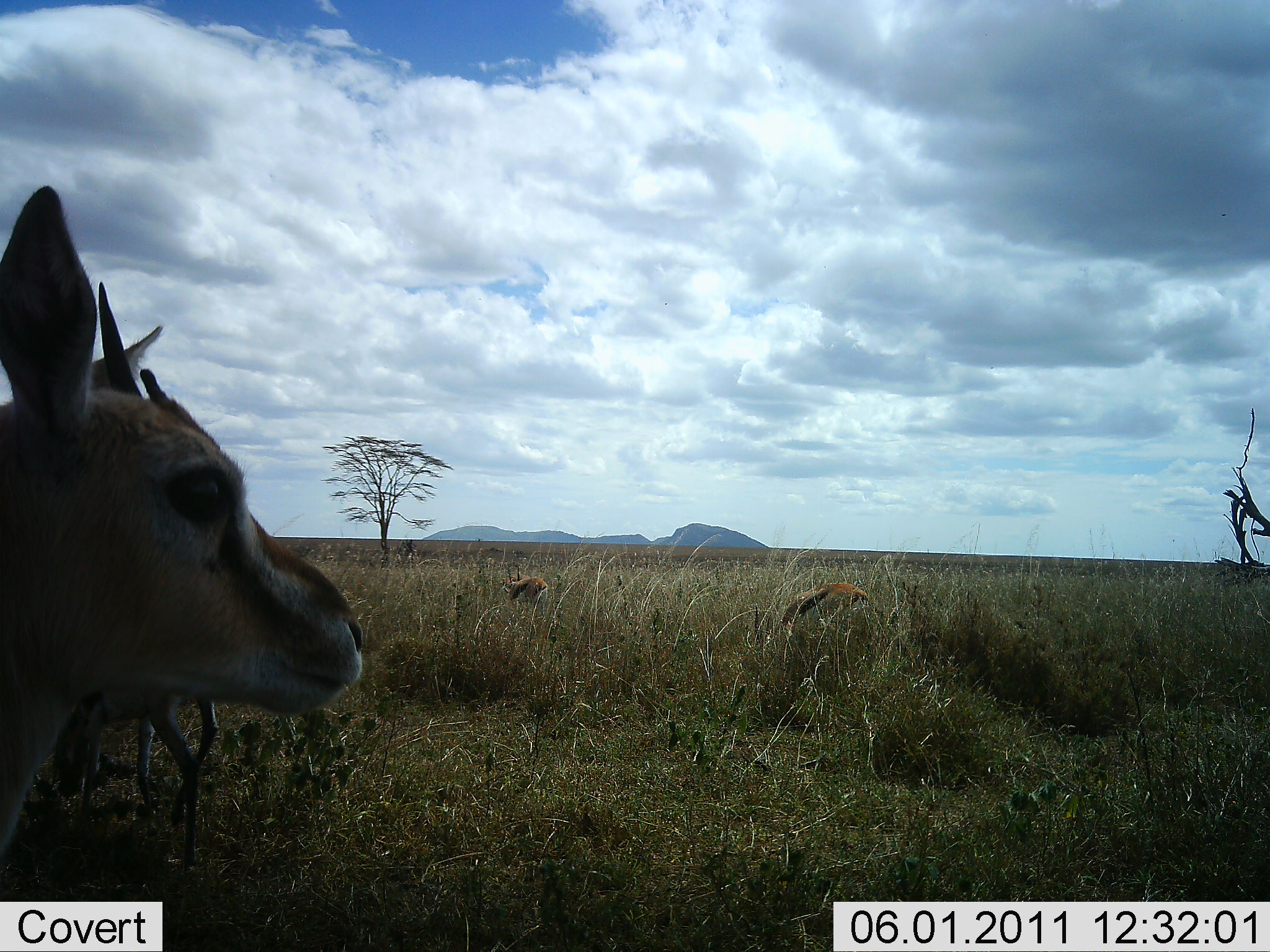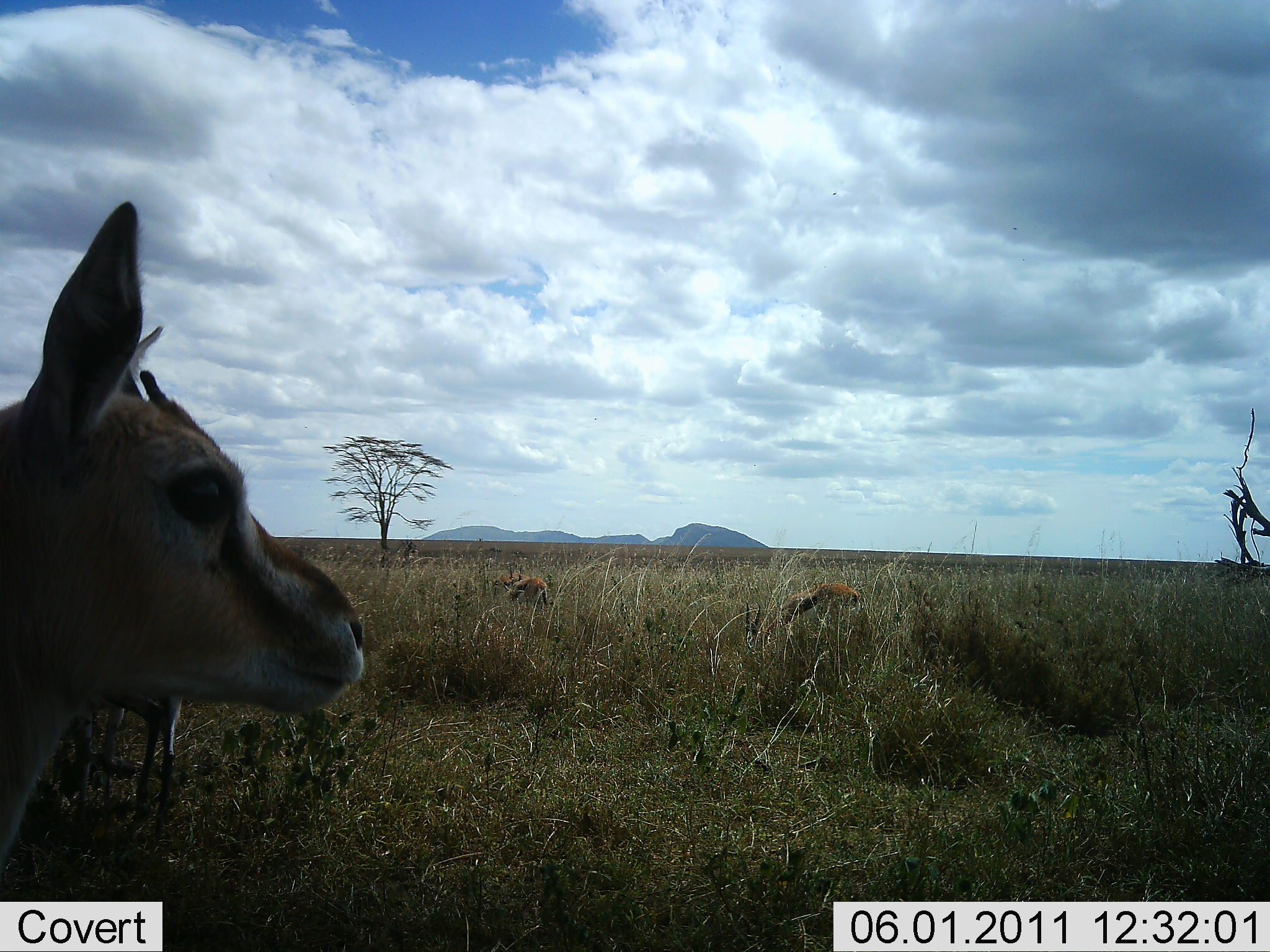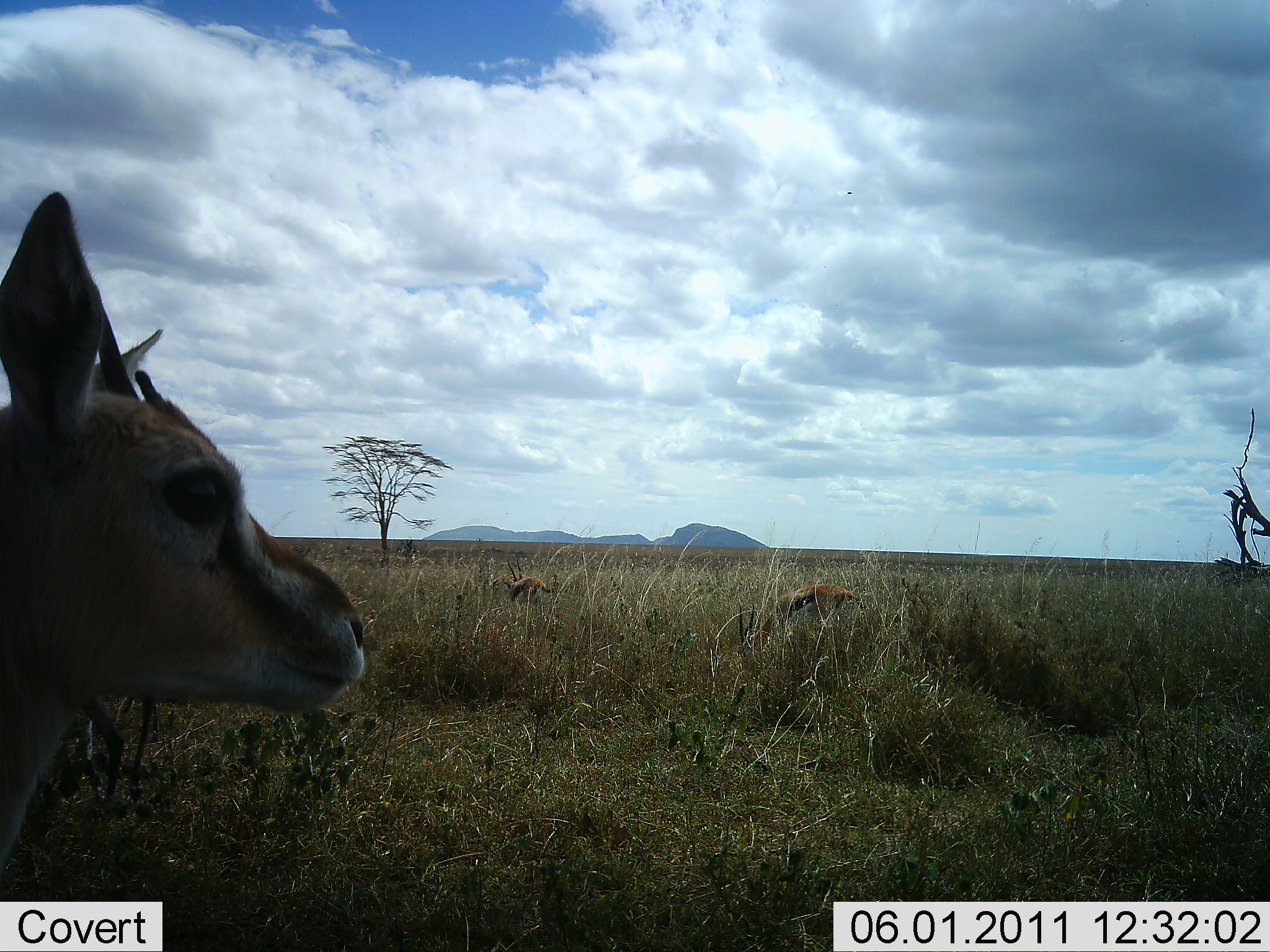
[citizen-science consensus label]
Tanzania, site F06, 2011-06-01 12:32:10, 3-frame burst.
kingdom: Animalia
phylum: Chordata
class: Mammalia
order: Artiodactyla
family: Bovidae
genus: Eudorcas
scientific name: Eudorcas thomsonii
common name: thomson's gazelle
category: gazellethomsons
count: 4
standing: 92%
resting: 8%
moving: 8%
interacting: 0%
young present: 8%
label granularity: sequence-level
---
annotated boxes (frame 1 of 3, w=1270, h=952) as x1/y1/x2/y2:
animal: 0/186/361/901; 11/280/219/871; 755/582/870/648; 502/578/548/611; 501/566/530/612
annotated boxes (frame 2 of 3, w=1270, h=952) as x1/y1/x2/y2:
animal: 0/202/365/901; 53/323/187/833; 745/583/860/653; 492/567/535/609; 502/578/551/608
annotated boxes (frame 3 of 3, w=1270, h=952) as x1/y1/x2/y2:
animal: 0/192/364/900; 63/285/161/804; 739/585/867/681; 489/556/530/612; 492/577/554/611